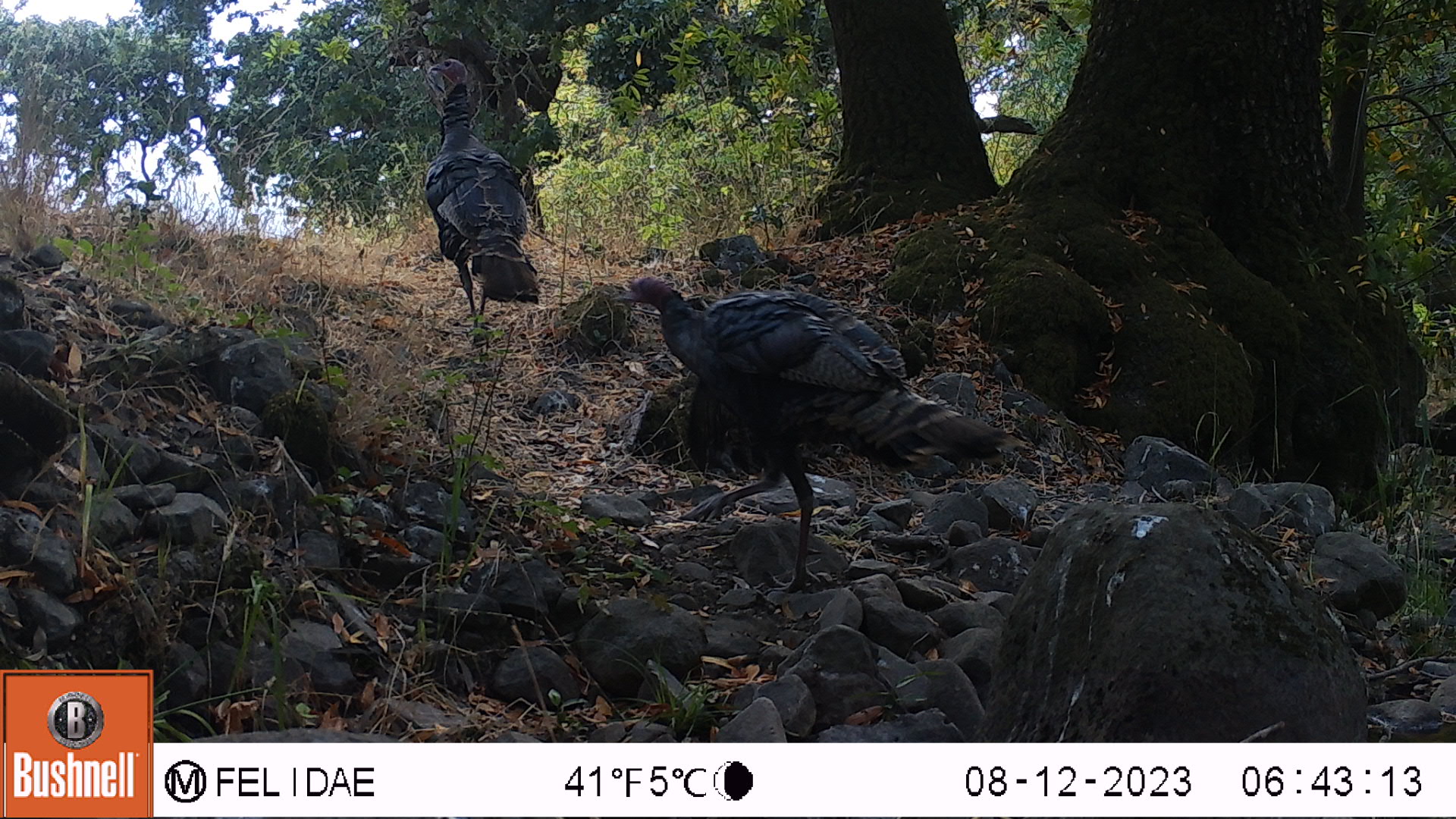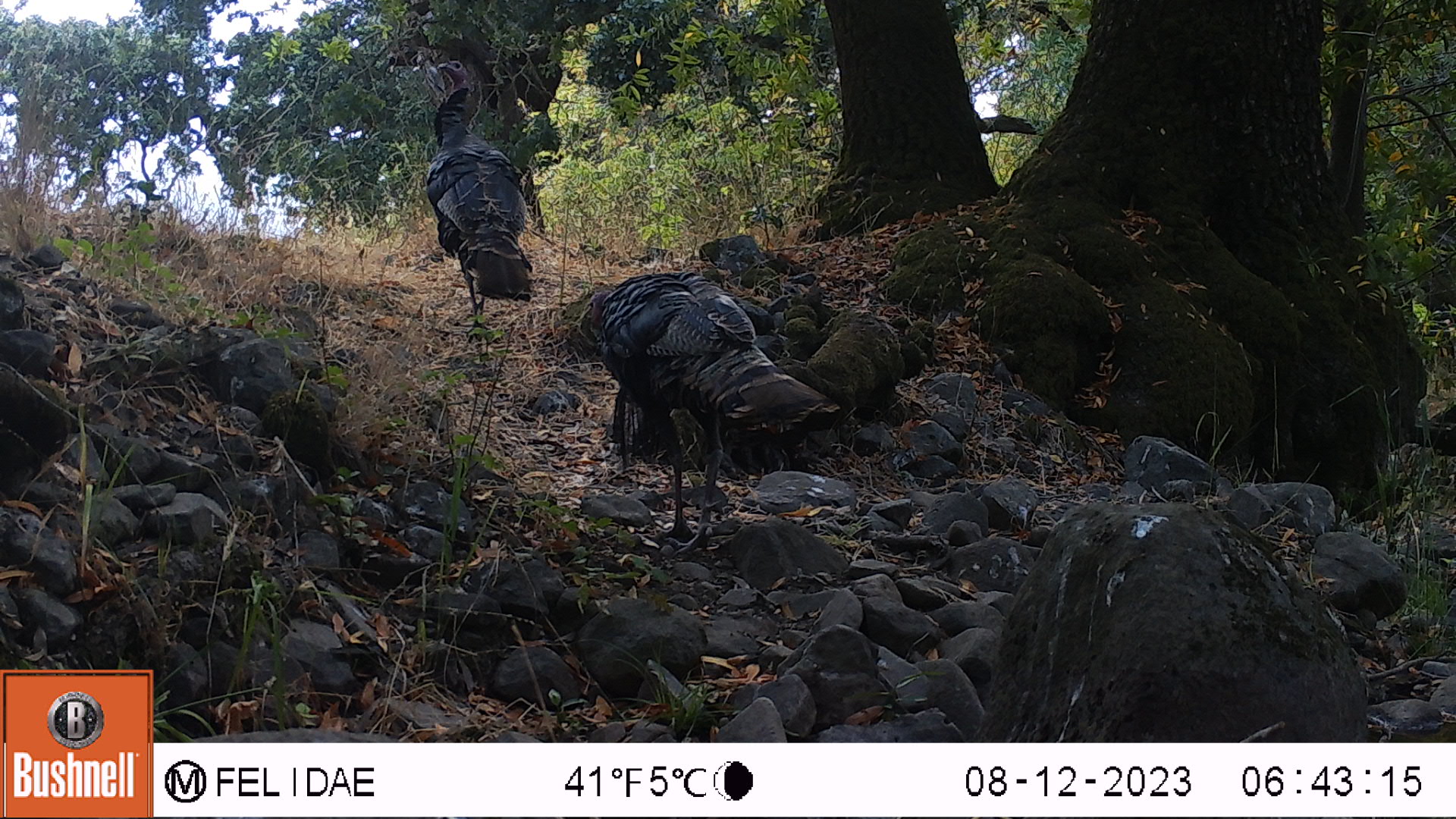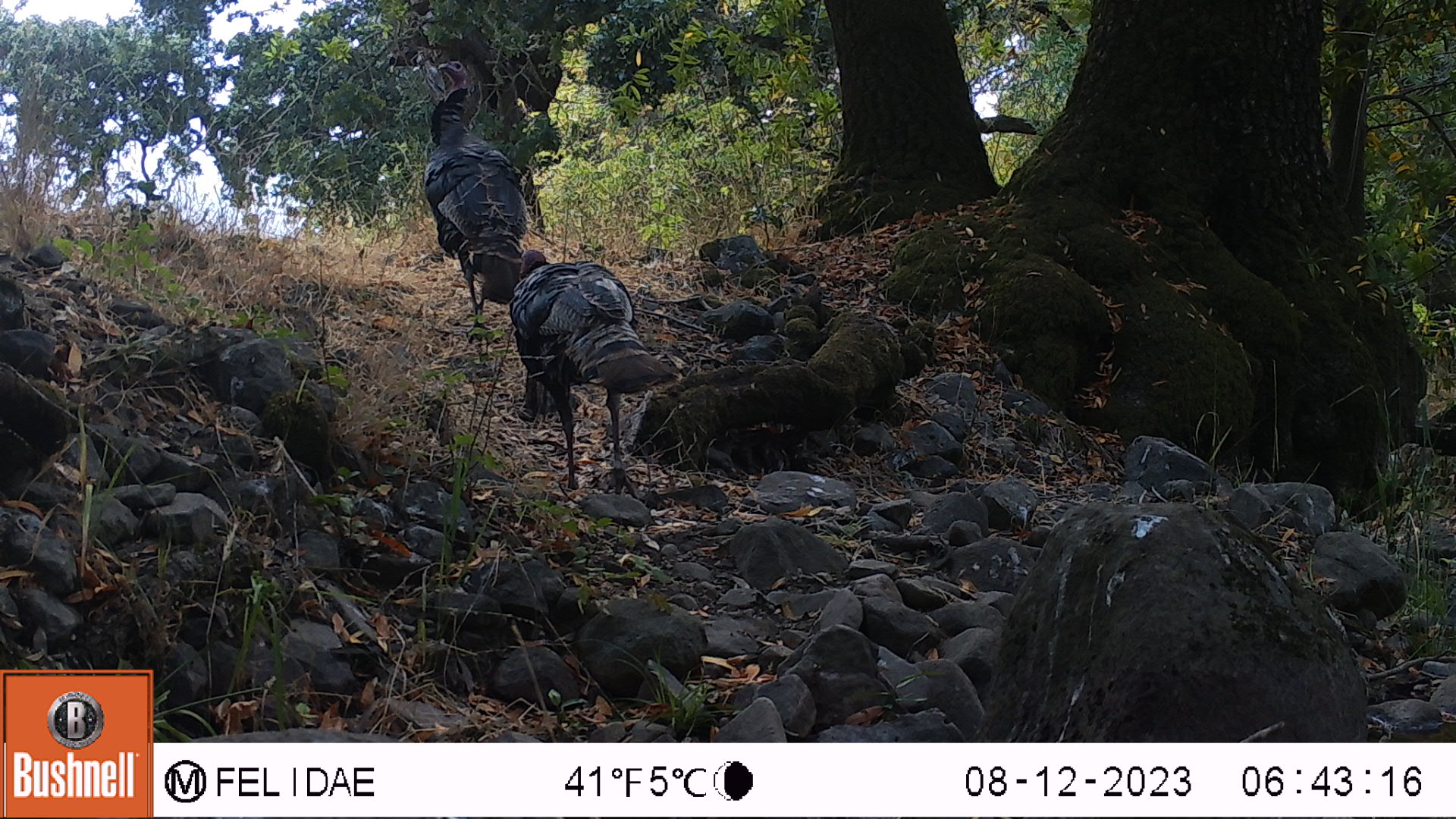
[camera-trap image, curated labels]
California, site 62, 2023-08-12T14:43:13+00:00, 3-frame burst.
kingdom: Animalia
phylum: Chordata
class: Aves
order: Galliformes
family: Phasianidae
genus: Meleagris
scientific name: Meleagris gallopavo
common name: turkey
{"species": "turkey (Meleagris gallopavo)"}